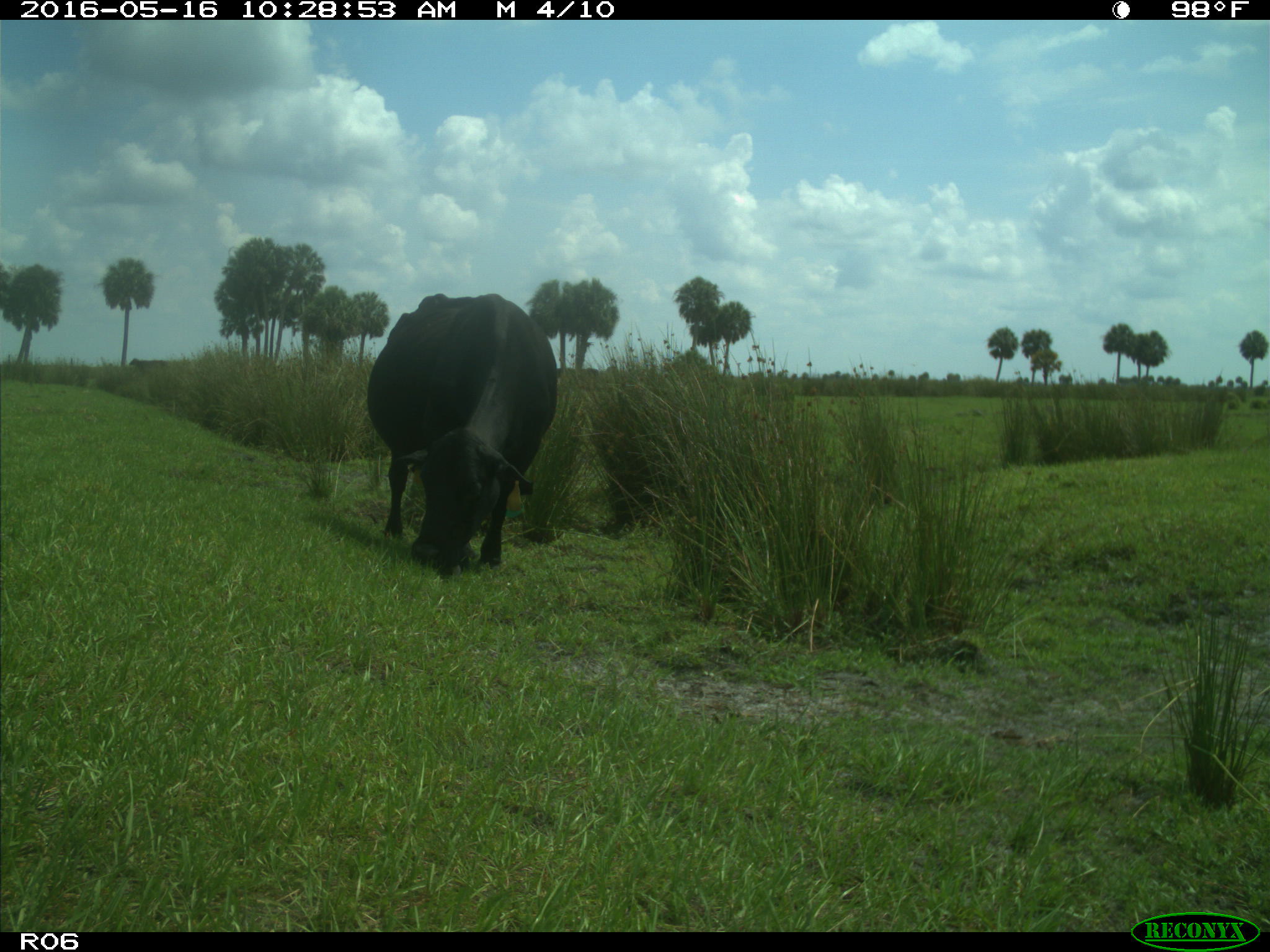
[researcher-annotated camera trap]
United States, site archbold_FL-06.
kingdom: Animalia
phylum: Chordata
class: Mammalia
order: Artiodactyla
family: Bovidae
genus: Bos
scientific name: Bos taurus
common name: domestic cow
Bos taurus (domestic cow).